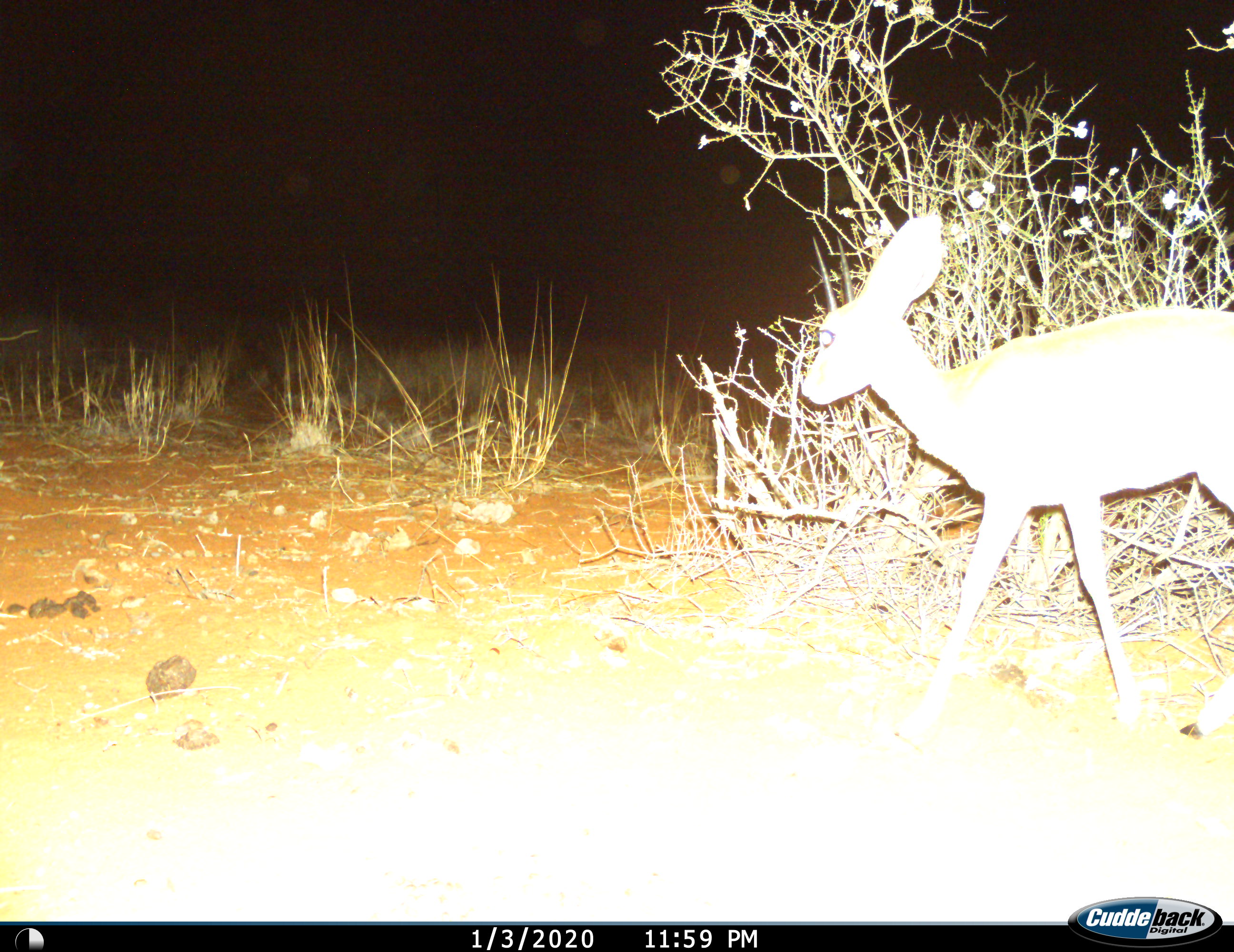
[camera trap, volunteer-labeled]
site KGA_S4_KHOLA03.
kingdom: Animalia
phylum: Chordata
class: Mammalia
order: Artiodactyla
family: Bovidae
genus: Raphicerus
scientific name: Raphicerus campestris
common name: steenbok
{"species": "steenbok (Raphicerus campestris)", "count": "1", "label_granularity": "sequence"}